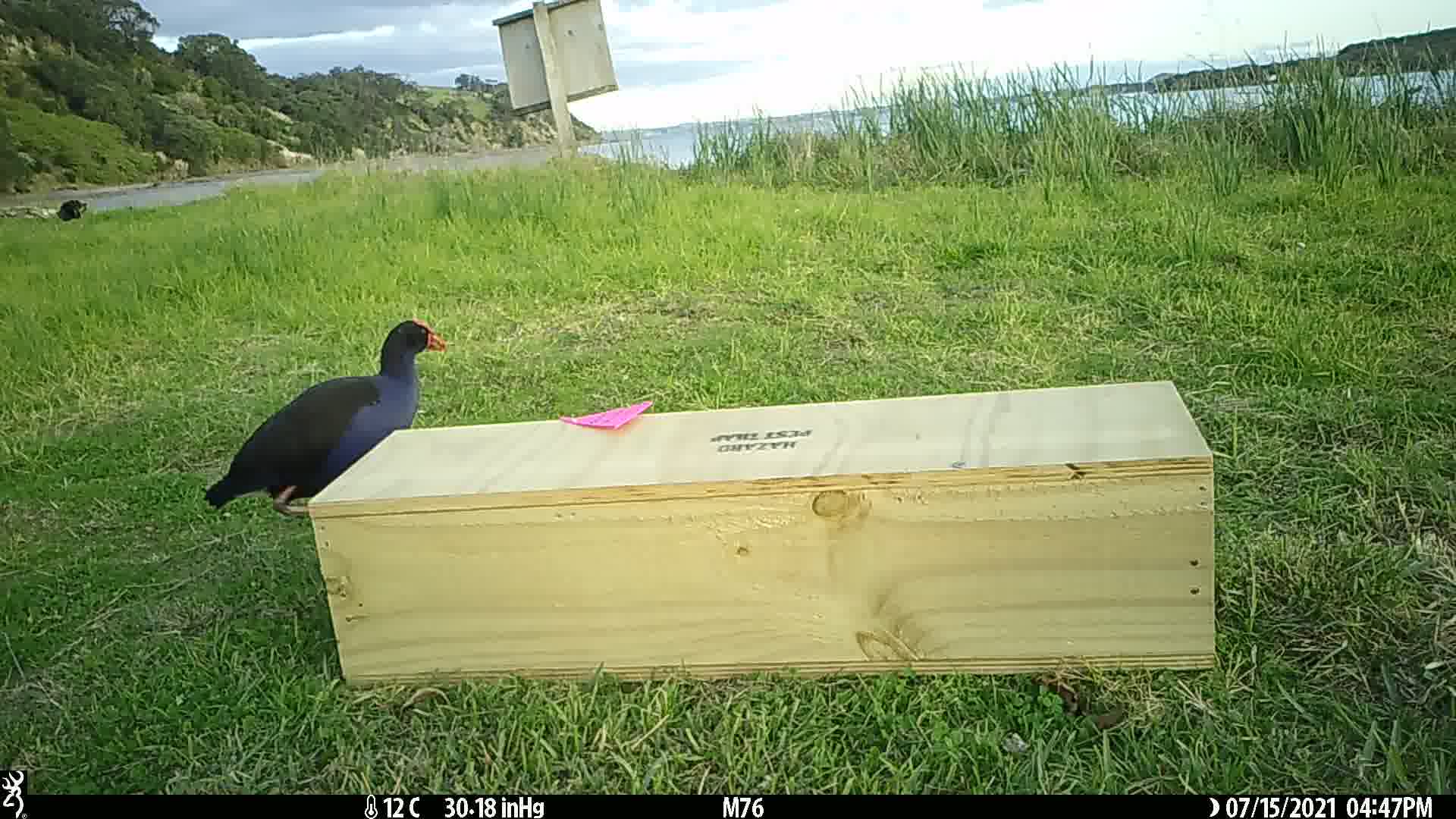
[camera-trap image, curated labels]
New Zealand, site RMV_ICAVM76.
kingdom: Animalia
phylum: Chordata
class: Aves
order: Gruiformes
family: Rallidae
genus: Porphyrio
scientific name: Porphyrio melanotus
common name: australasian swamphen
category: pukeko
Pukeko (australasian swamphen) (Porphyrio melanotus).